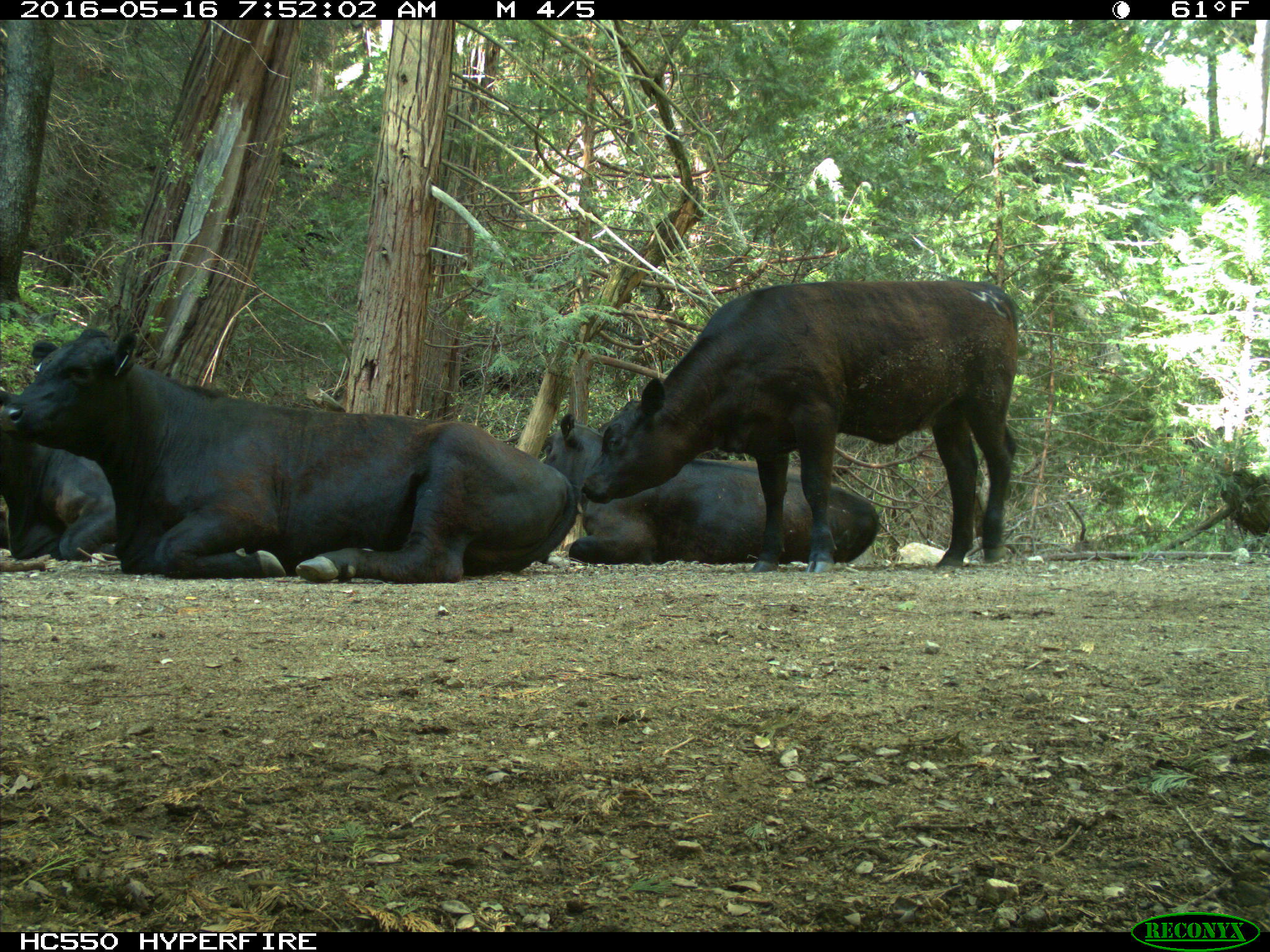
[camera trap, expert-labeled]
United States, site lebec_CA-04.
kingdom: Animalia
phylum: Chordata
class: Mammalia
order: Artiodactyla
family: Bovidae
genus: Bos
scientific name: Bos taurus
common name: domestic cow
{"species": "Bos taurus (domestic cow)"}